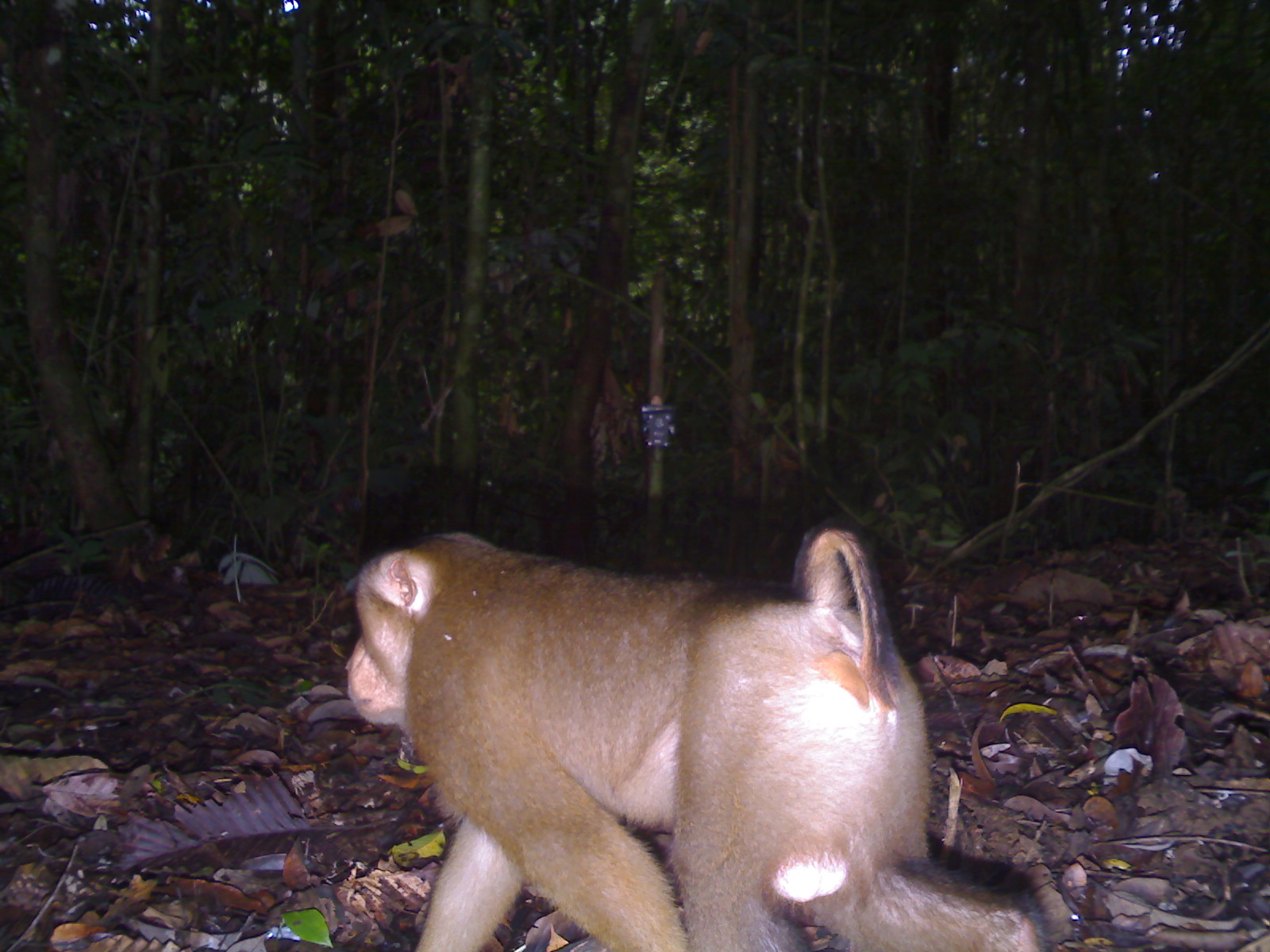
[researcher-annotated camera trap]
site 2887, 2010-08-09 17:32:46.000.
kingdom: Animalia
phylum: Chordata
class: Mammalia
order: Primates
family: Cercopithecidae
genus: Macaca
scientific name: Macaca nemestrina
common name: southern pig-tailed macaque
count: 1